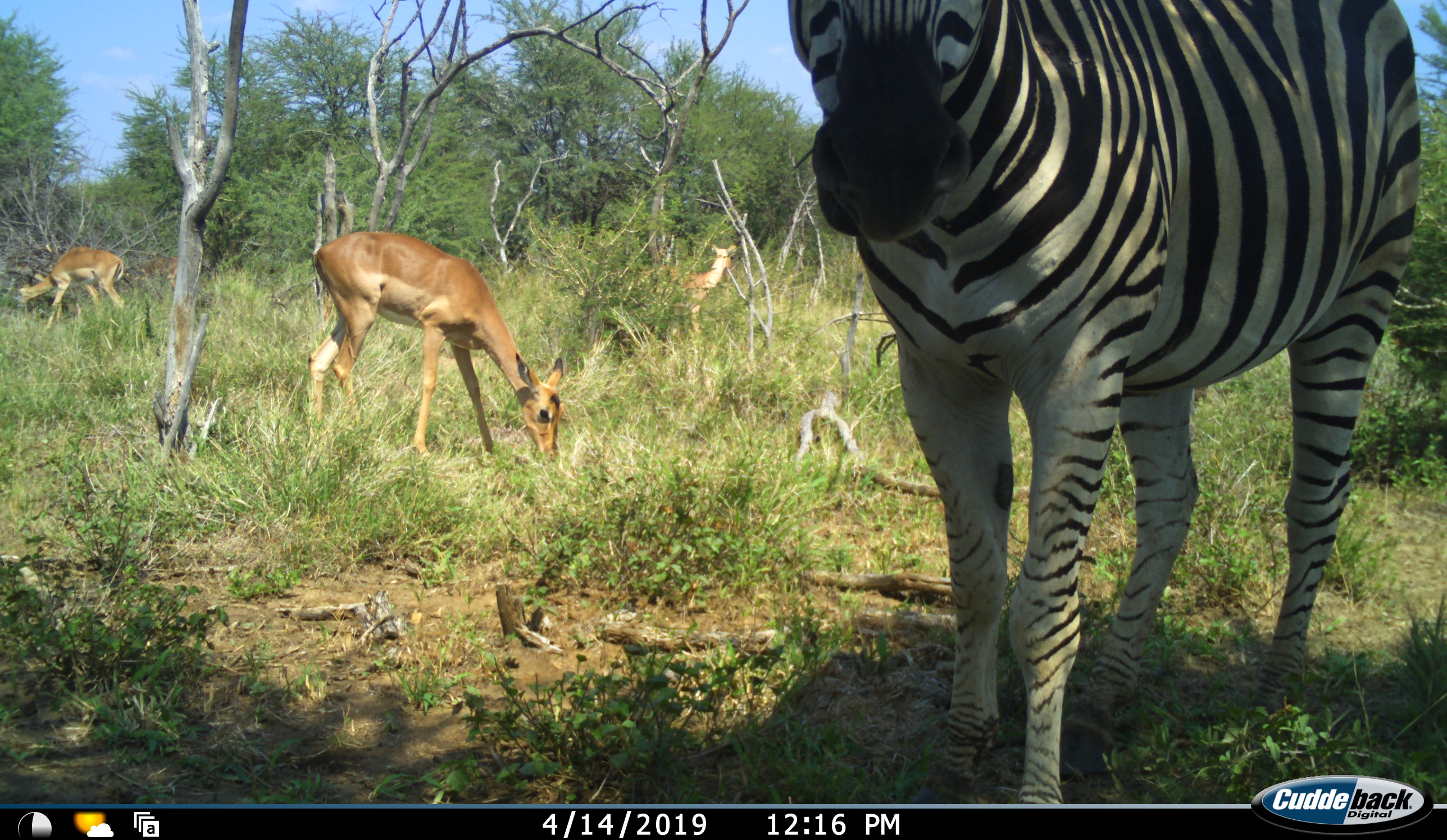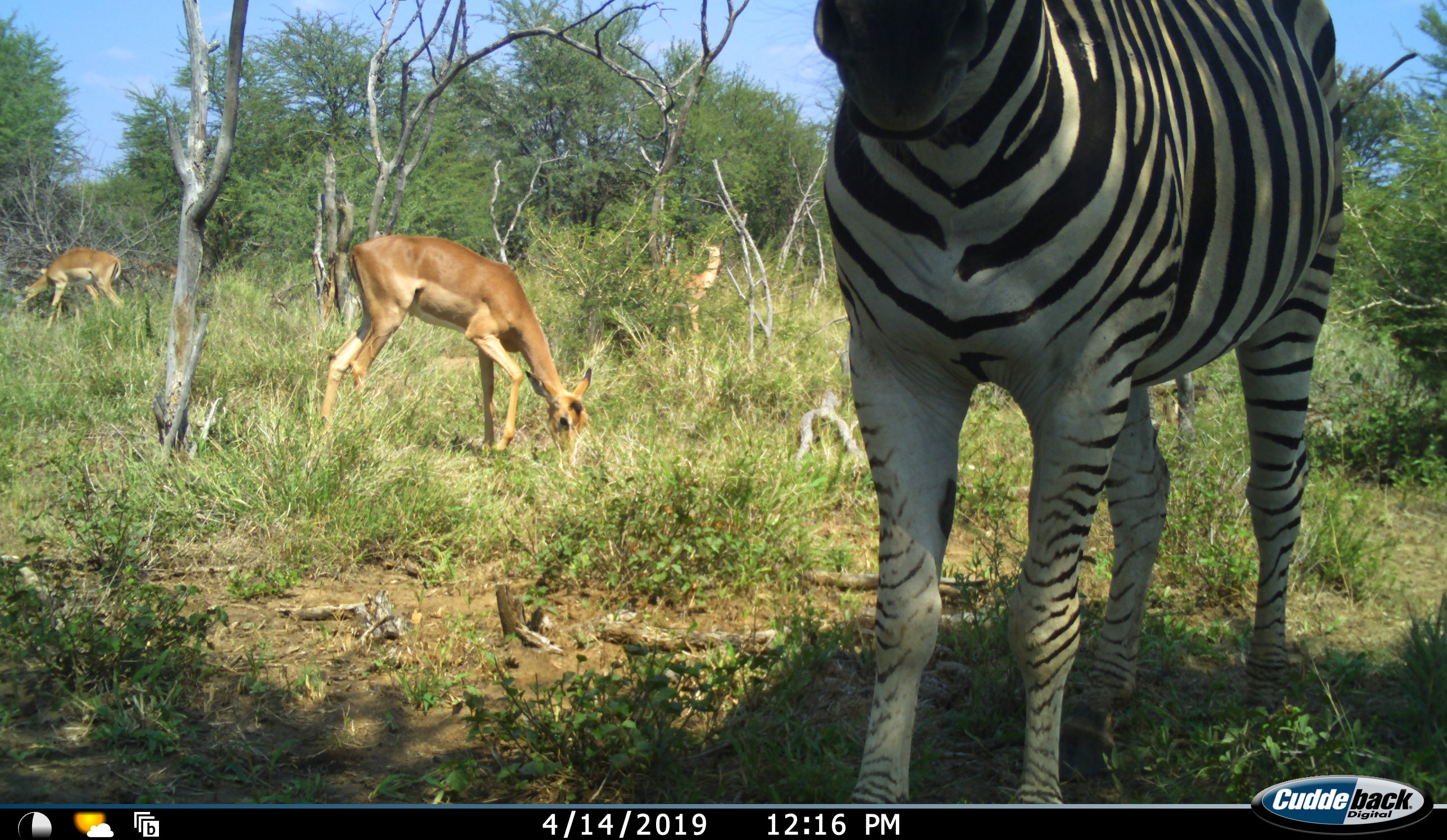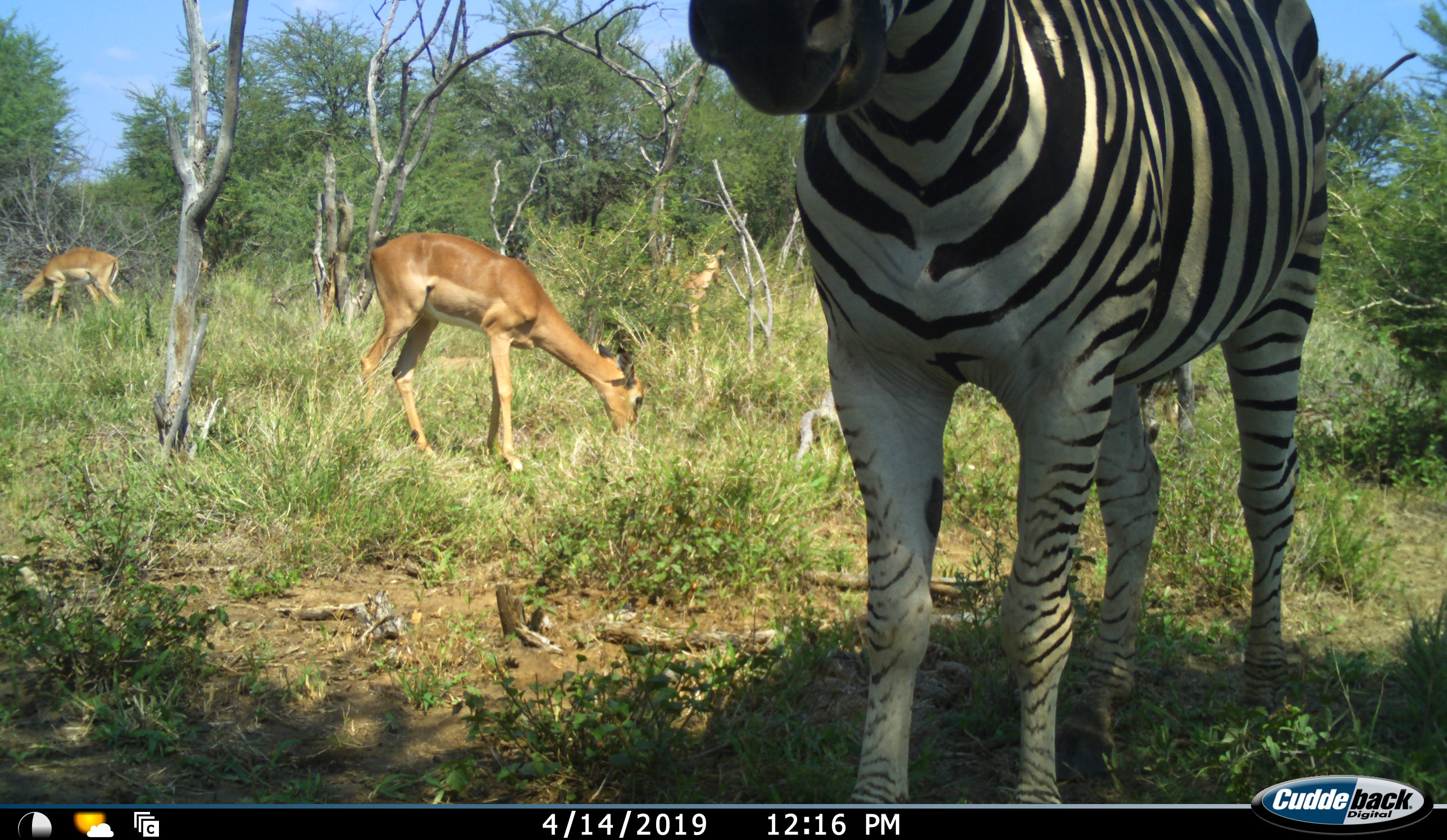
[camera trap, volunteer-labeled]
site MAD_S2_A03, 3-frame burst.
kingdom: Animalia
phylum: Chordata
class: Mammalia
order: Perissodactyla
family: Equidae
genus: Equus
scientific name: Equus quagga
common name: plains zebra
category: zebraplains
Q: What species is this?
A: Zebraplains (plains zebra) (Equus quagga).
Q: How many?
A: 1.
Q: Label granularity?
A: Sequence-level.